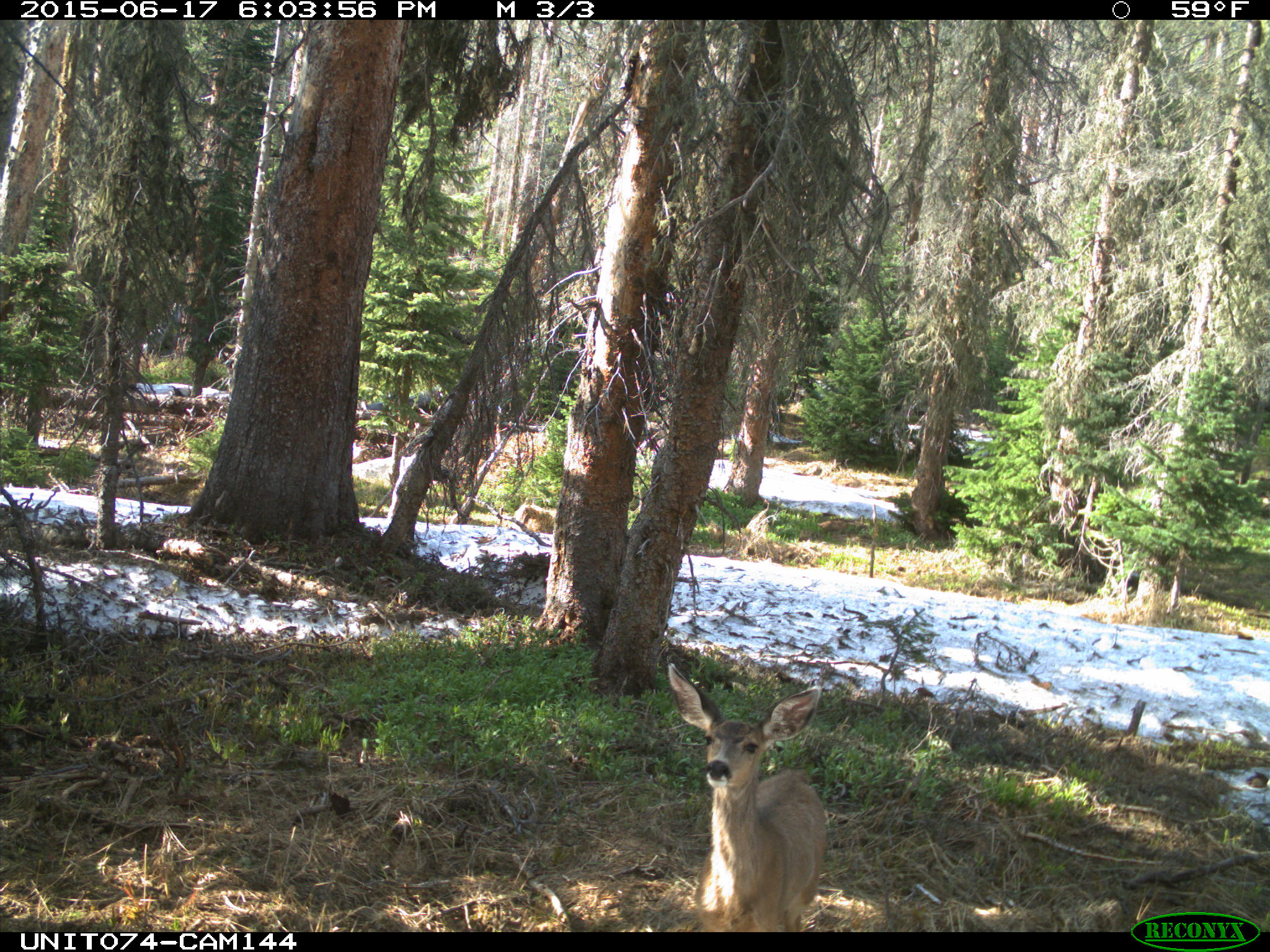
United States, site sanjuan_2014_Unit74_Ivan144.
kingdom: Animalia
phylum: Chordata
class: Mammalia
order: Artiodactyla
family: Cervidae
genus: Odocoileus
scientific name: Odocoileus hemionus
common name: mule deer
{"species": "Odocoileus hemionus (mule deer)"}